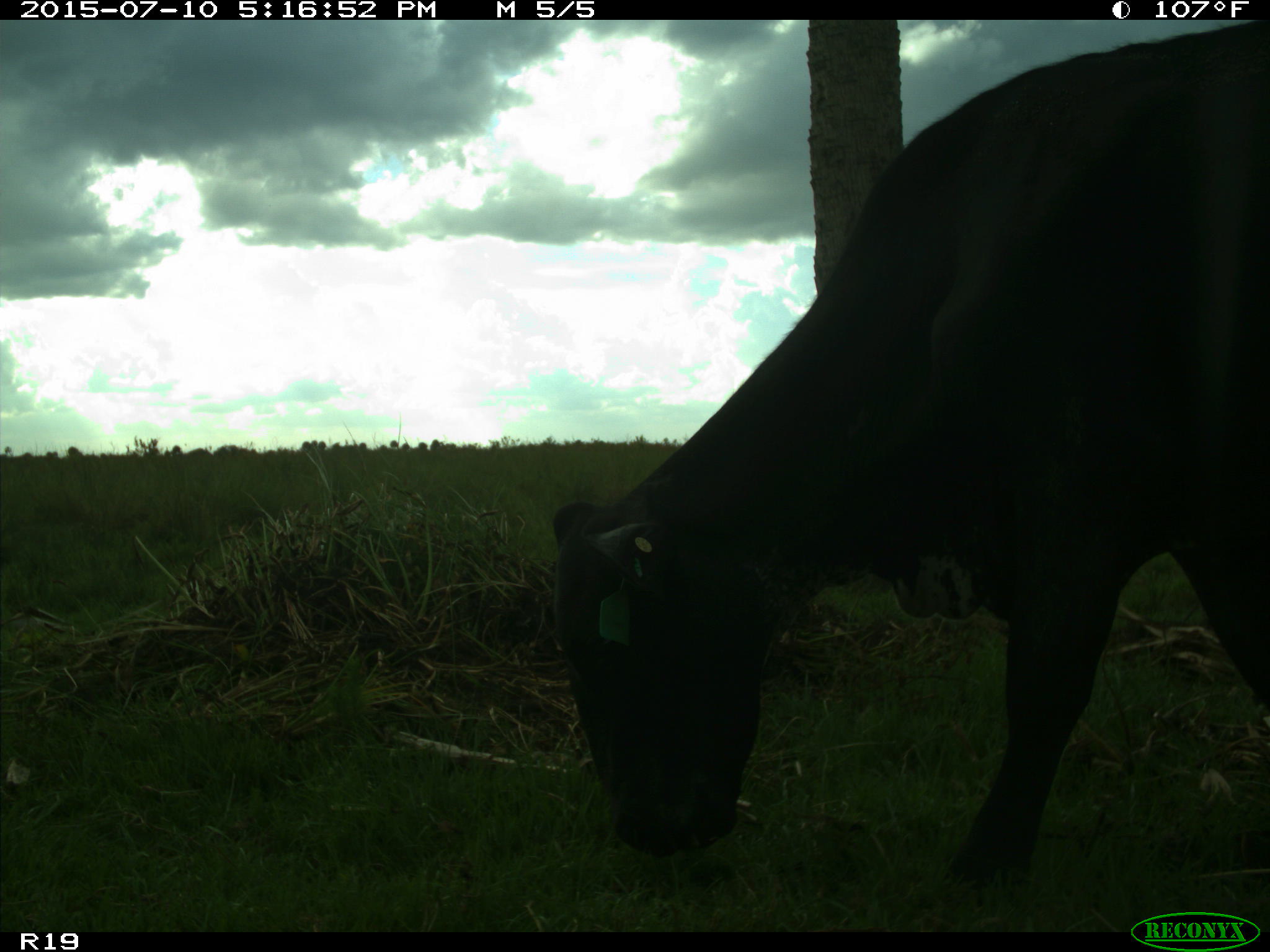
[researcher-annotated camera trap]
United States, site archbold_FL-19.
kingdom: Animalia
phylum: Chordata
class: Mammalia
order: Artiodactyla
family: Bovidae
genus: Bos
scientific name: Bos taurus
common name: domestic cow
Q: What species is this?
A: Bos taurus (domestic cow).